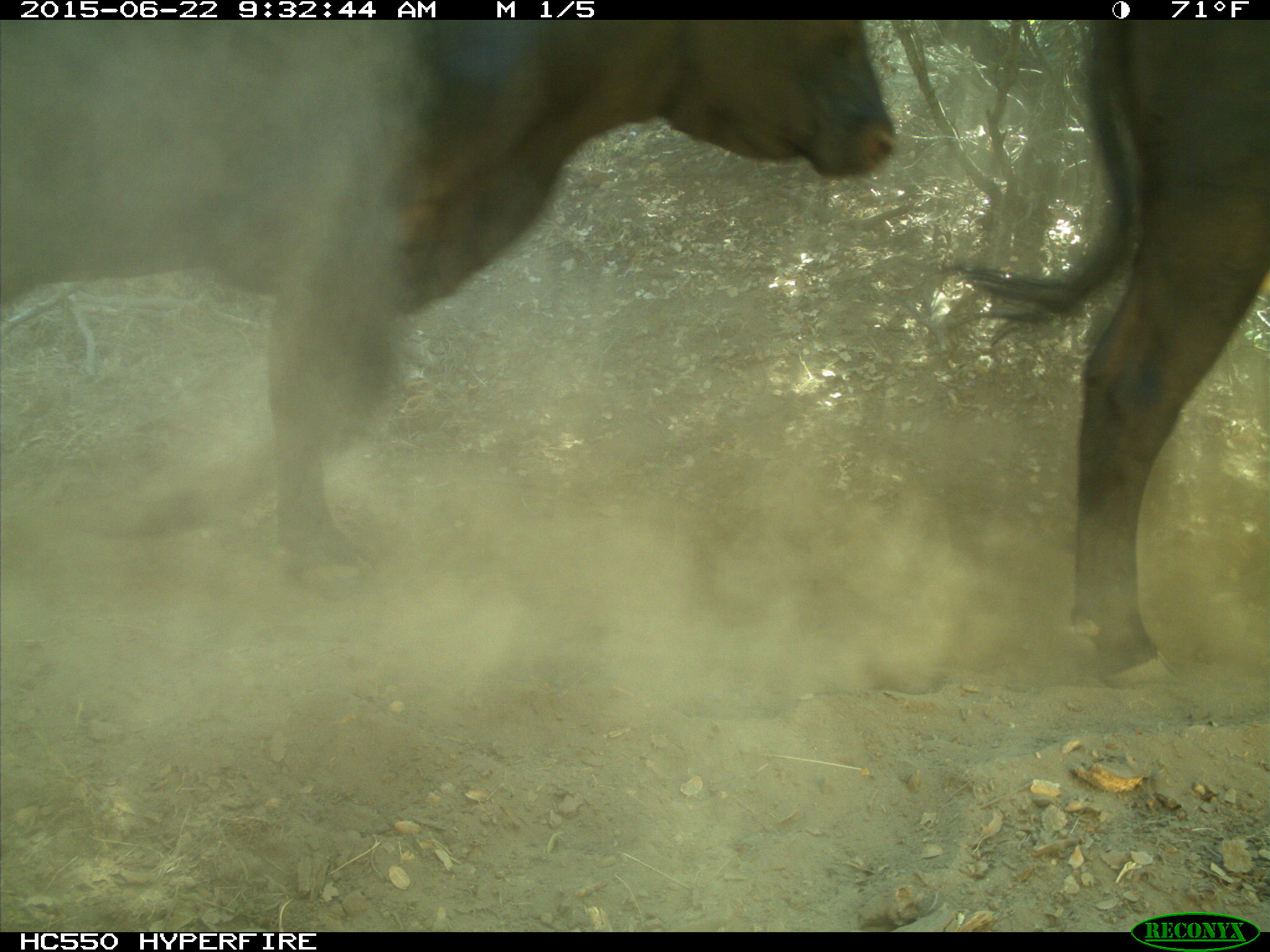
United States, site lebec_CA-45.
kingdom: Animalia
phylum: Chordata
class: Mammalia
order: Artiodactyla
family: Bovidae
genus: Bos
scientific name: Bos taurus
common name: domestic cow